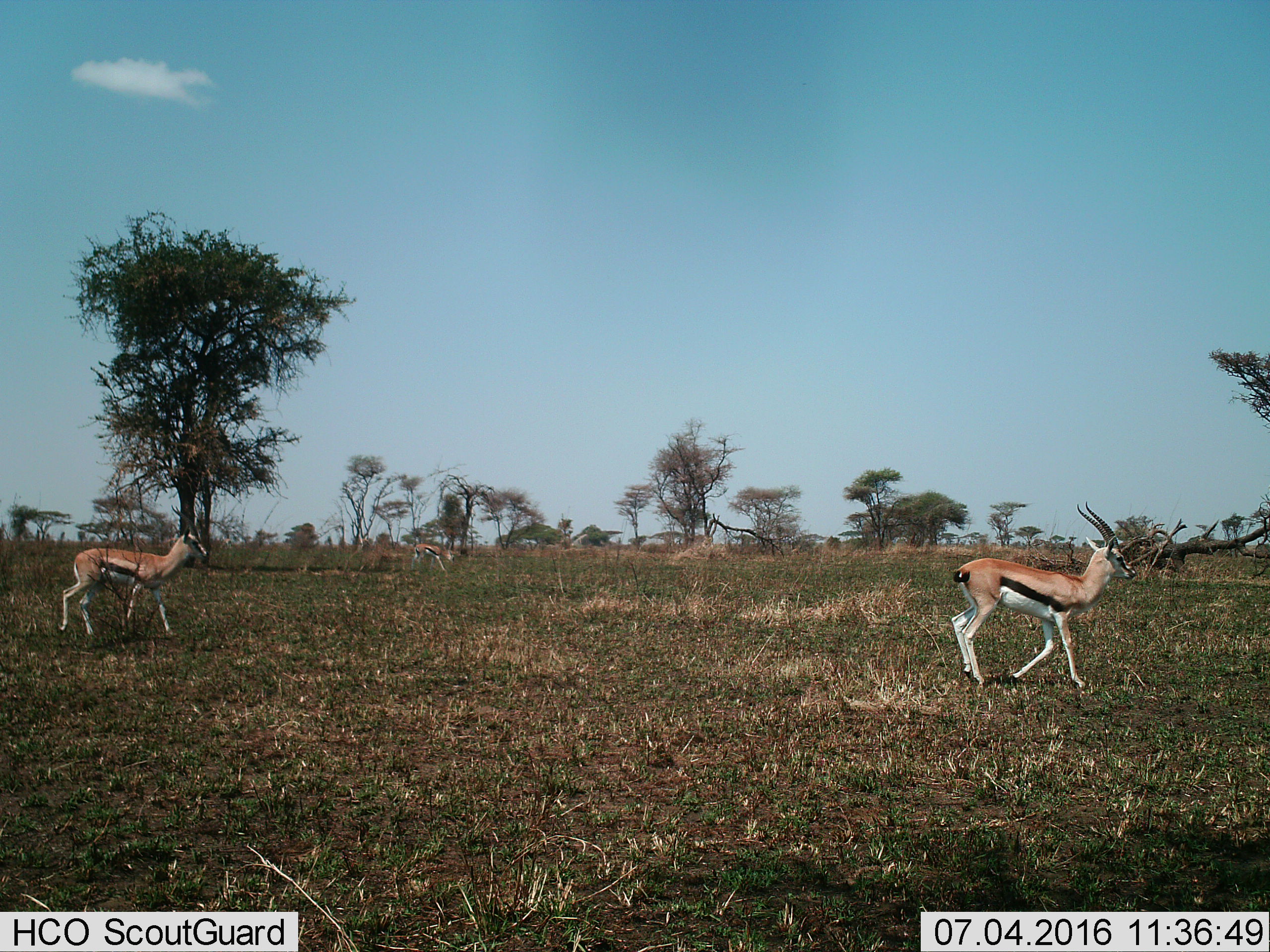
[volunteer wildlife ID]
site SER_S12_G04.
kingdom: Animalia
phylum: Chordata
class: Mammalia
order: Artiodactyla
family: Bovidae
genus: Eudorcas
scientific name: Eudorcas thomsonii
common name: thomson's gazelle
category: gazellethomsons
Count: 3.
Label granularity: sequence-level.